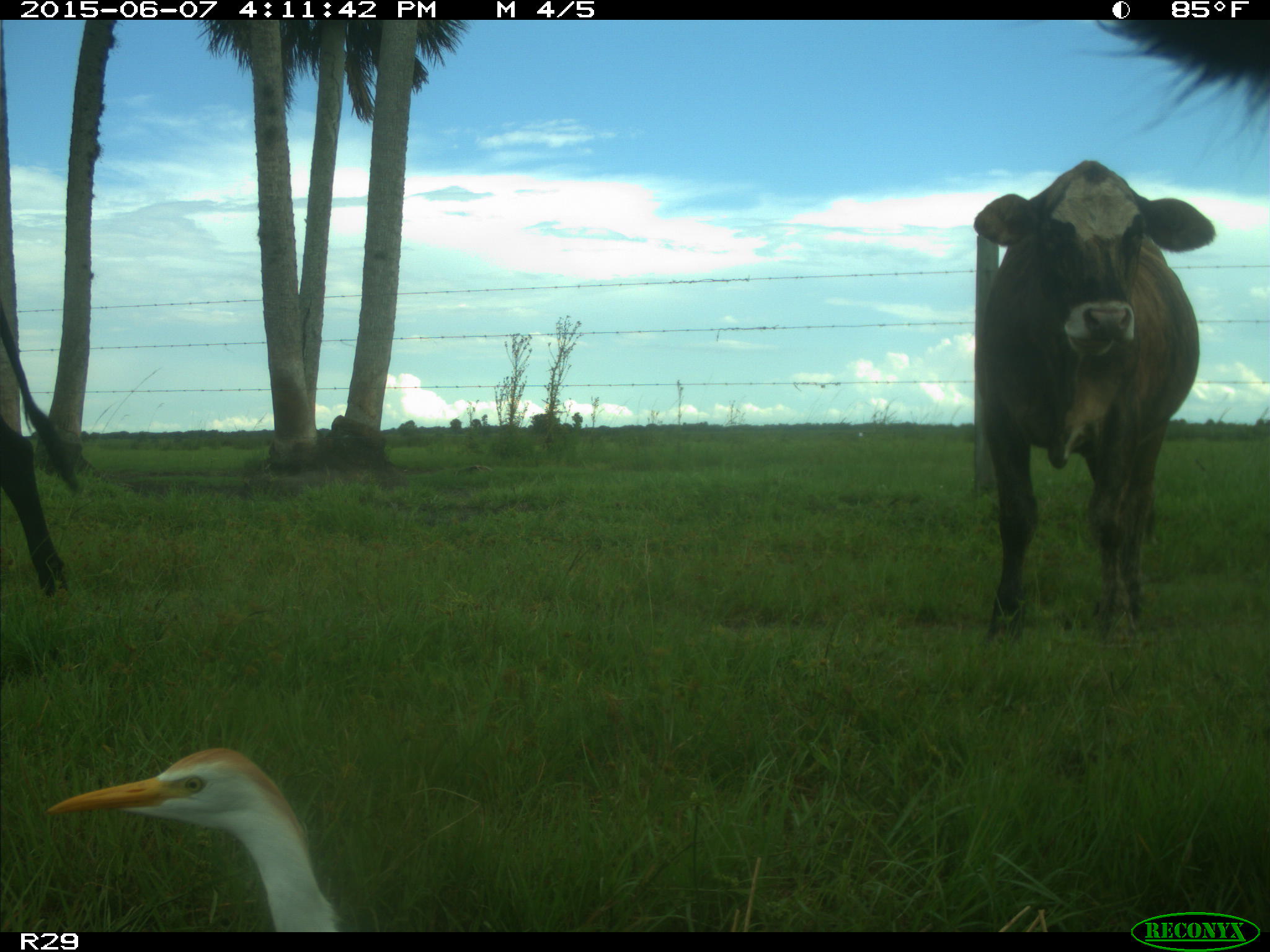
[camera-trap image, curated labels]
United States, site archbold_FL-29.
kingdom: Animalia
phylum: Chordata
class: Mammalia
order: Artiodactyla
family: Bovidae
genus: Bos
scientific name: Bos taurus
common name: domestic cow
Bos taurus (domestic cow).